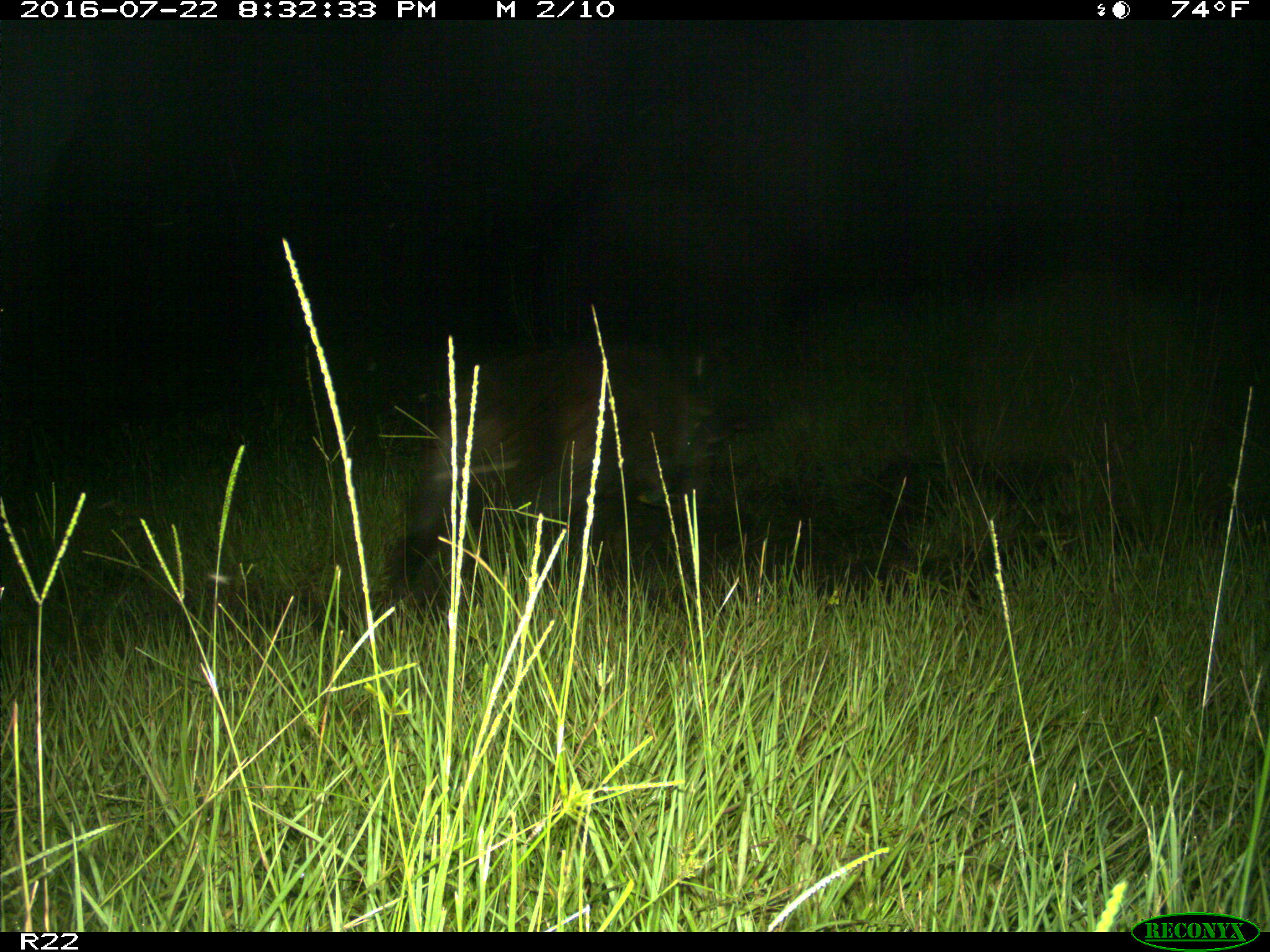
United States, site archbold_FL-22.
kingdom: Animalia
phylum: Chordata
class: Mammalia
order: Artiodactyla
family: Suidae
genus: Sus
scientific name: Sus scrofa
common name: wild boar